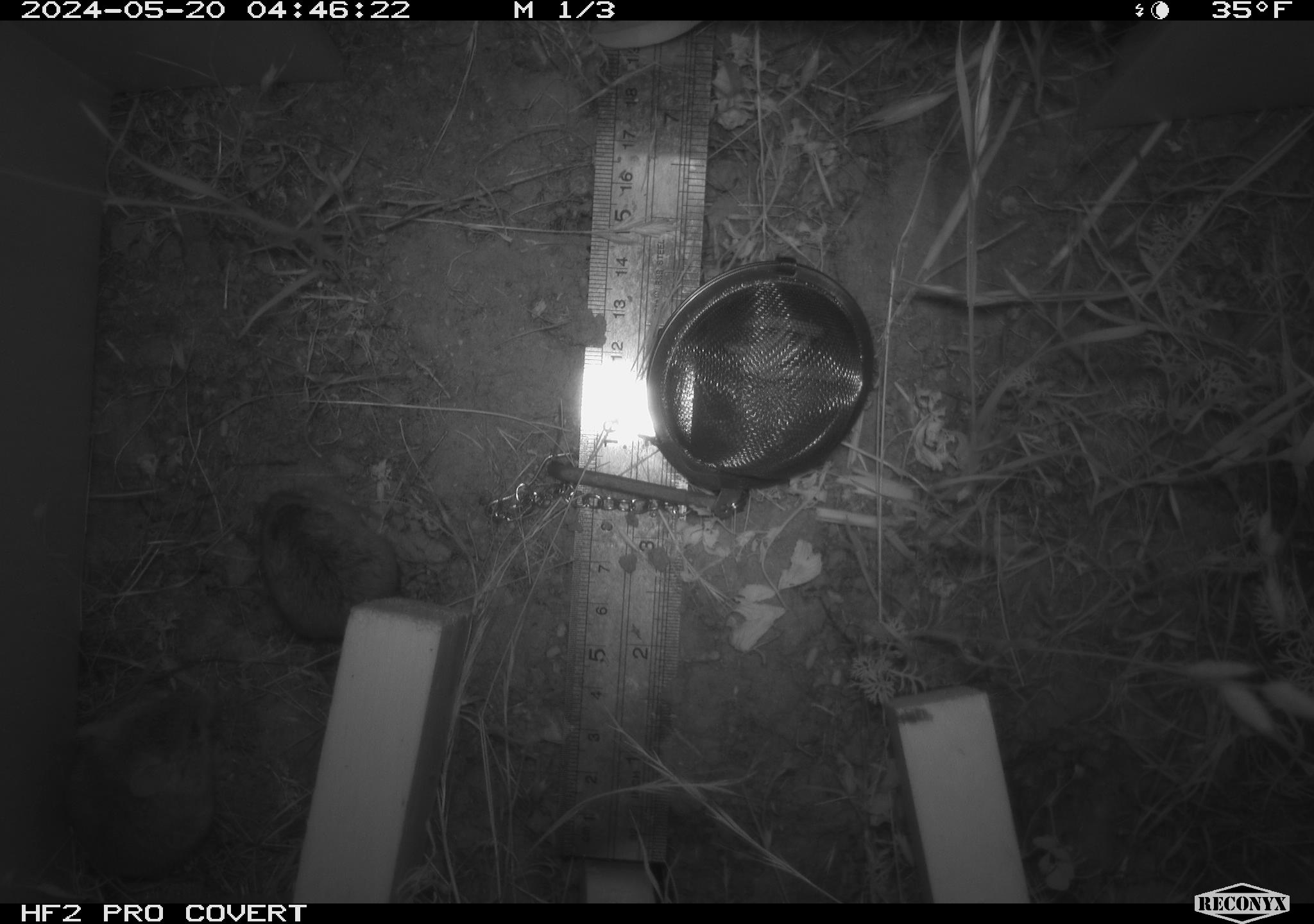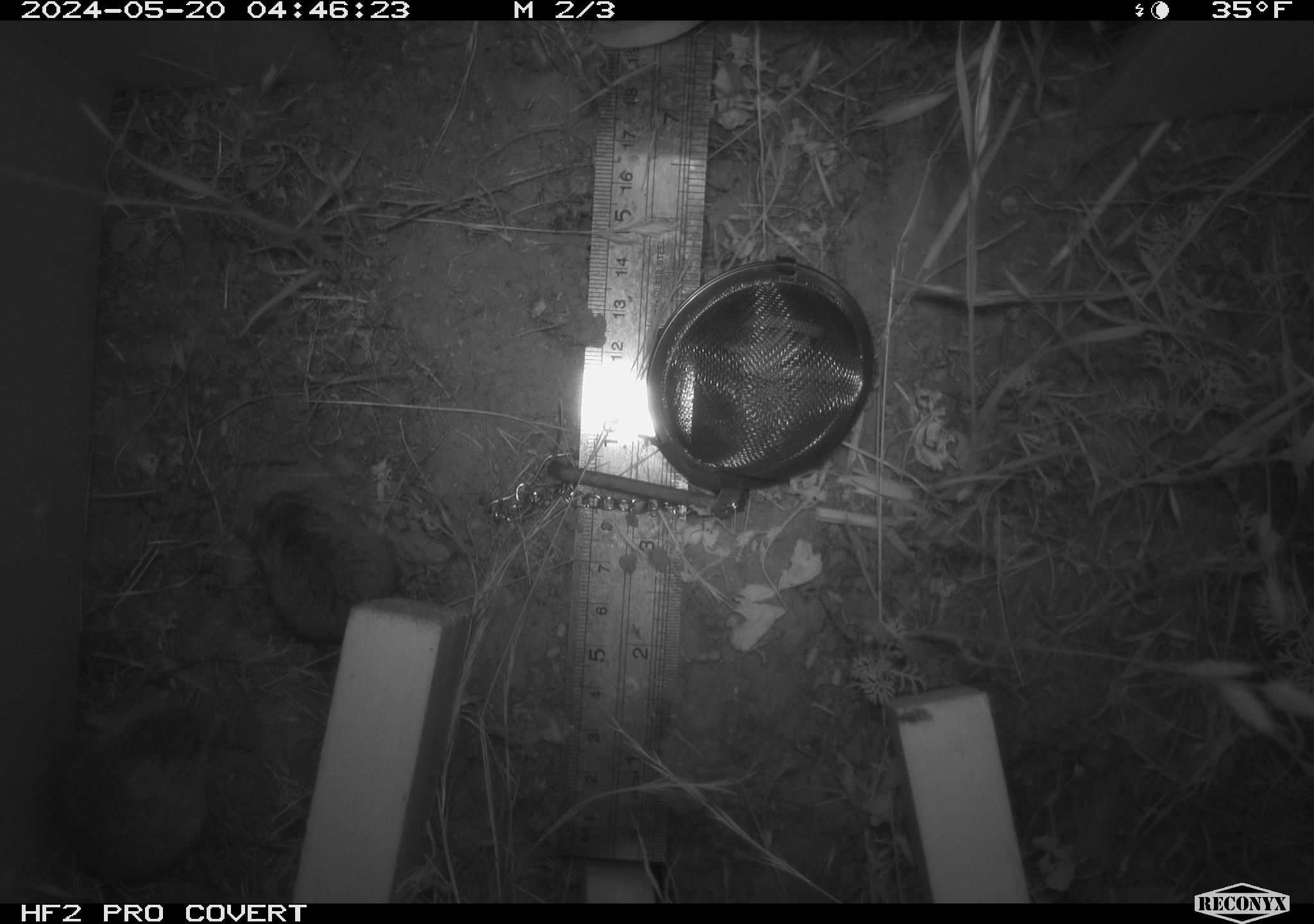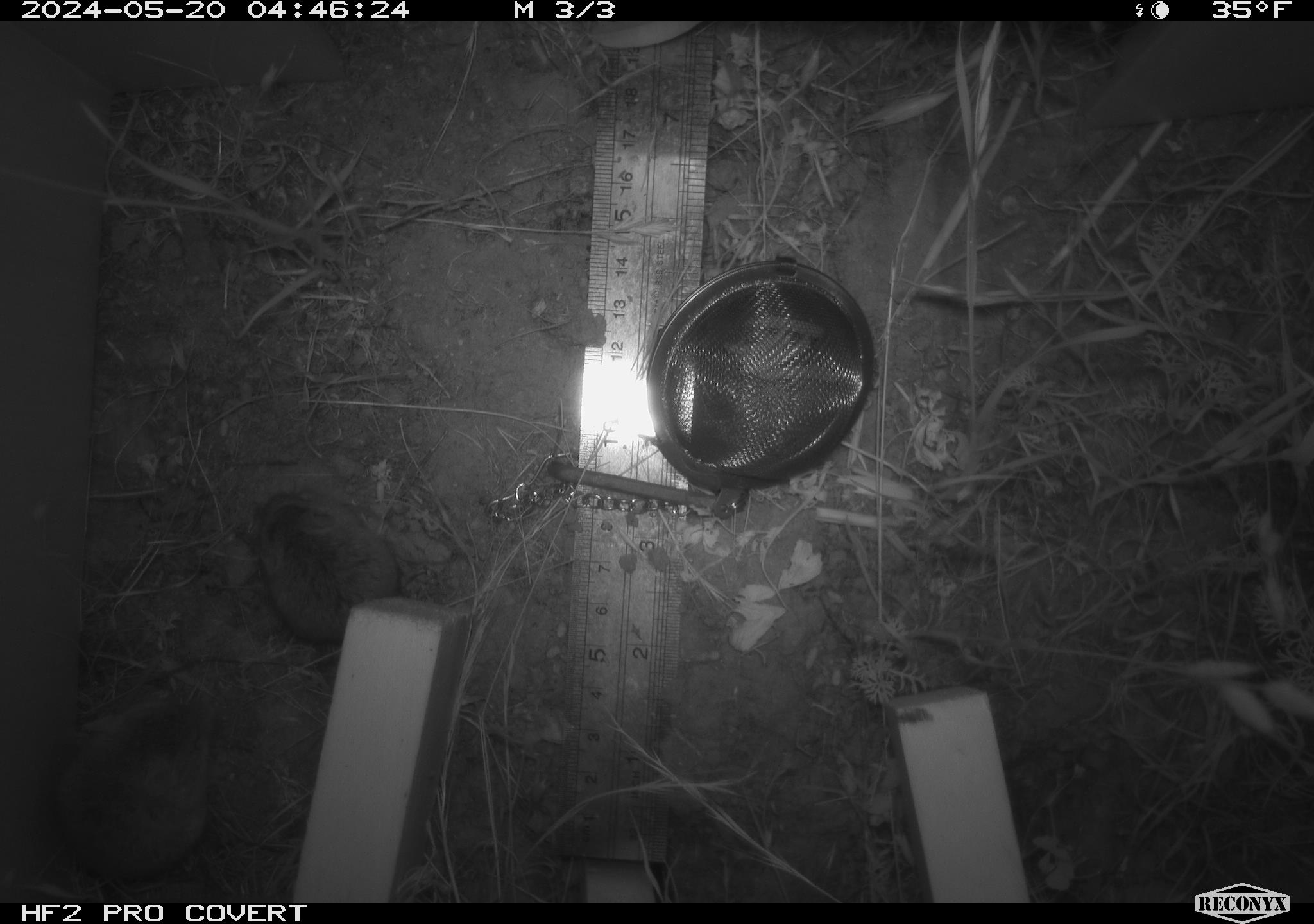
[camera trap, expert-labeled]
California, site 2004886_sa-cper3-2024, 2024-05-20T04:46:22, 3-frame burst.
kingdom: Animalia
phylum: Chordata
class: Mammalia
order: Rodentia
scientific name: Rodentia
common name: rodent